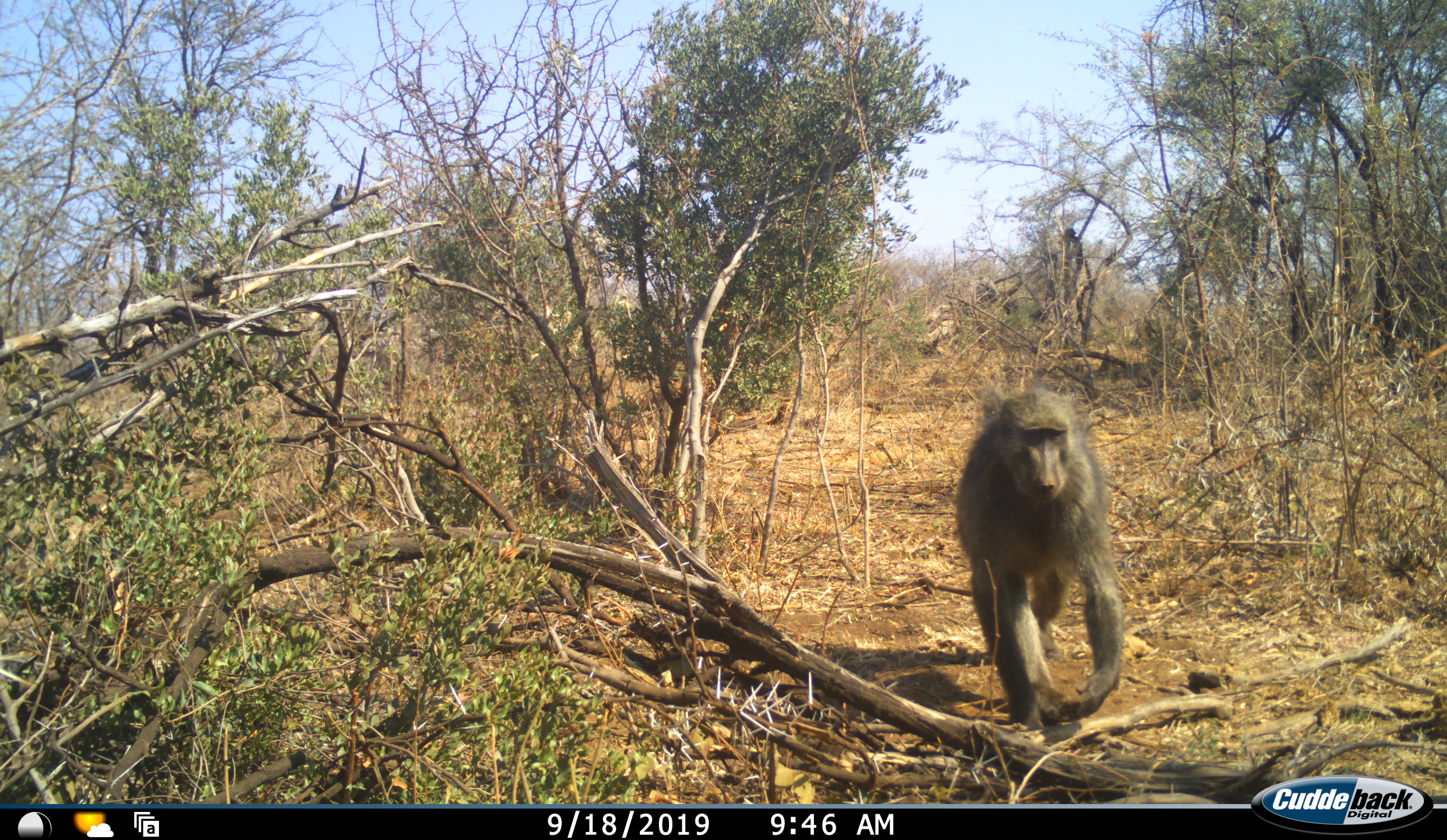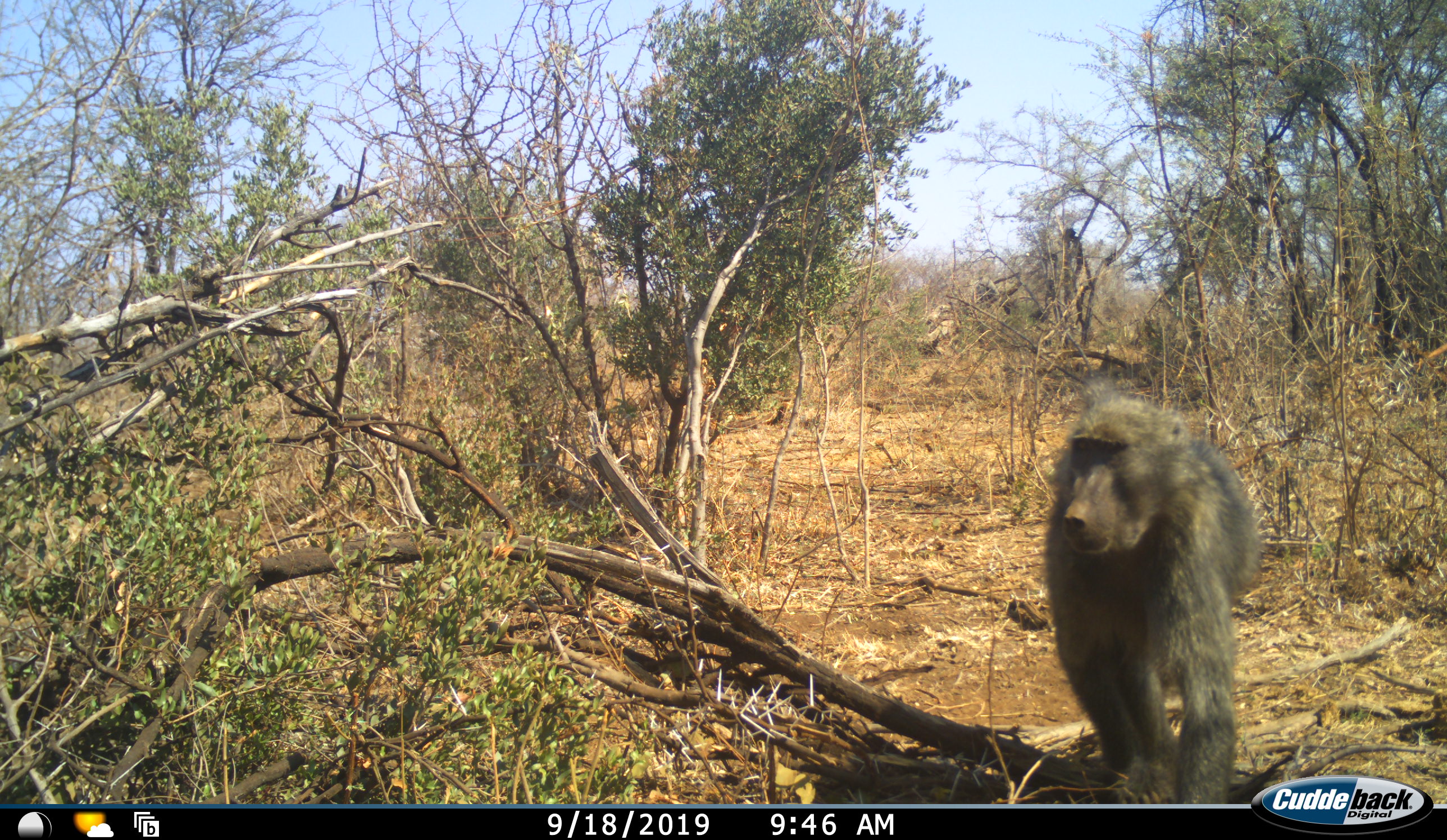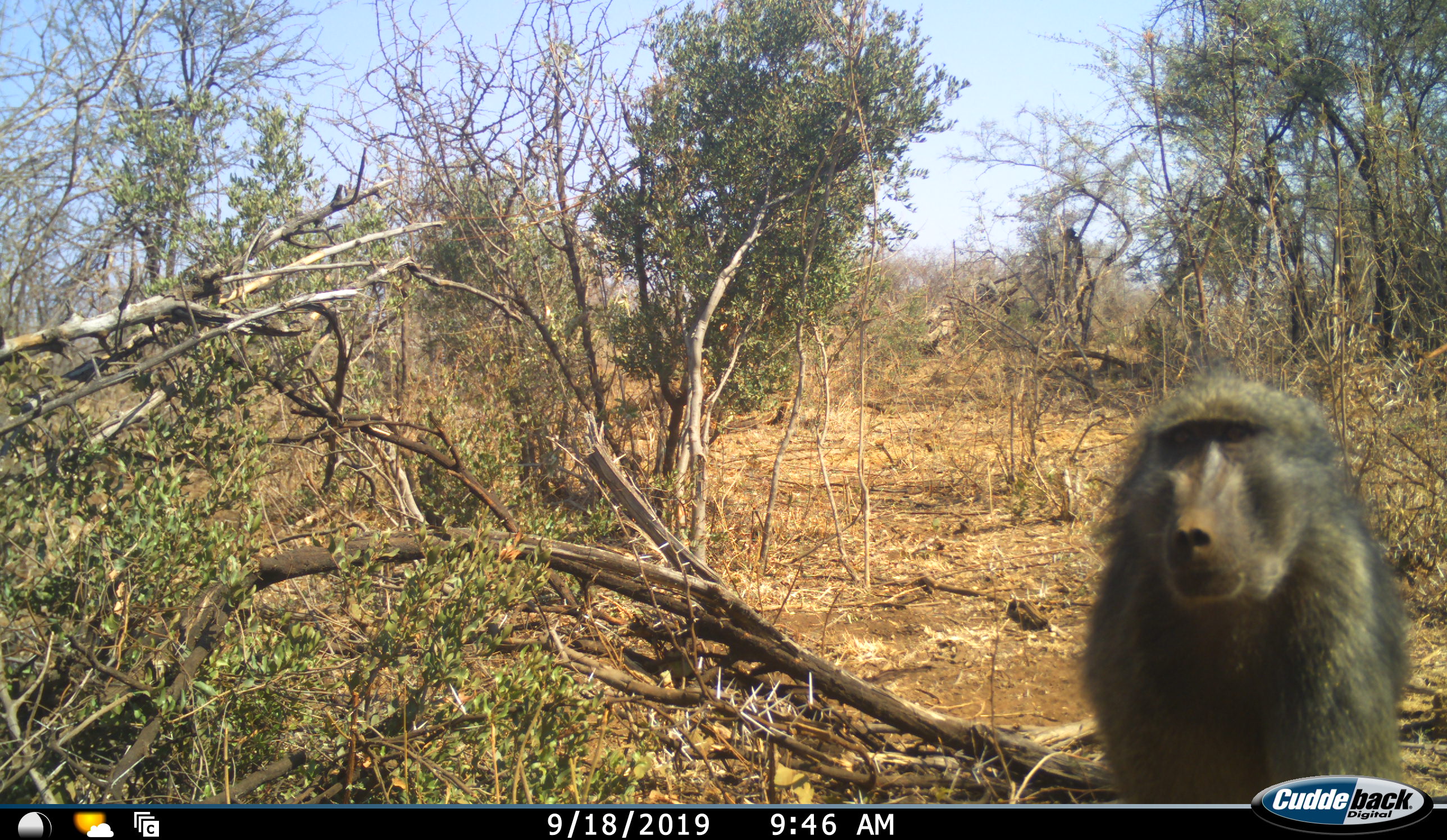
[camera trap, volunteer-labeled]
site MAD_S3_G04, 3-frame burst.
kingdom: Animalia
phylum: Chordata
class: Mammalia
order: Primates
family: Cercopithecidae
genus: Papio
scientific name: Papio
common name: baboon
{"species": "baboon (Papio)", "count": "1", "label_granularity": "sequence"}